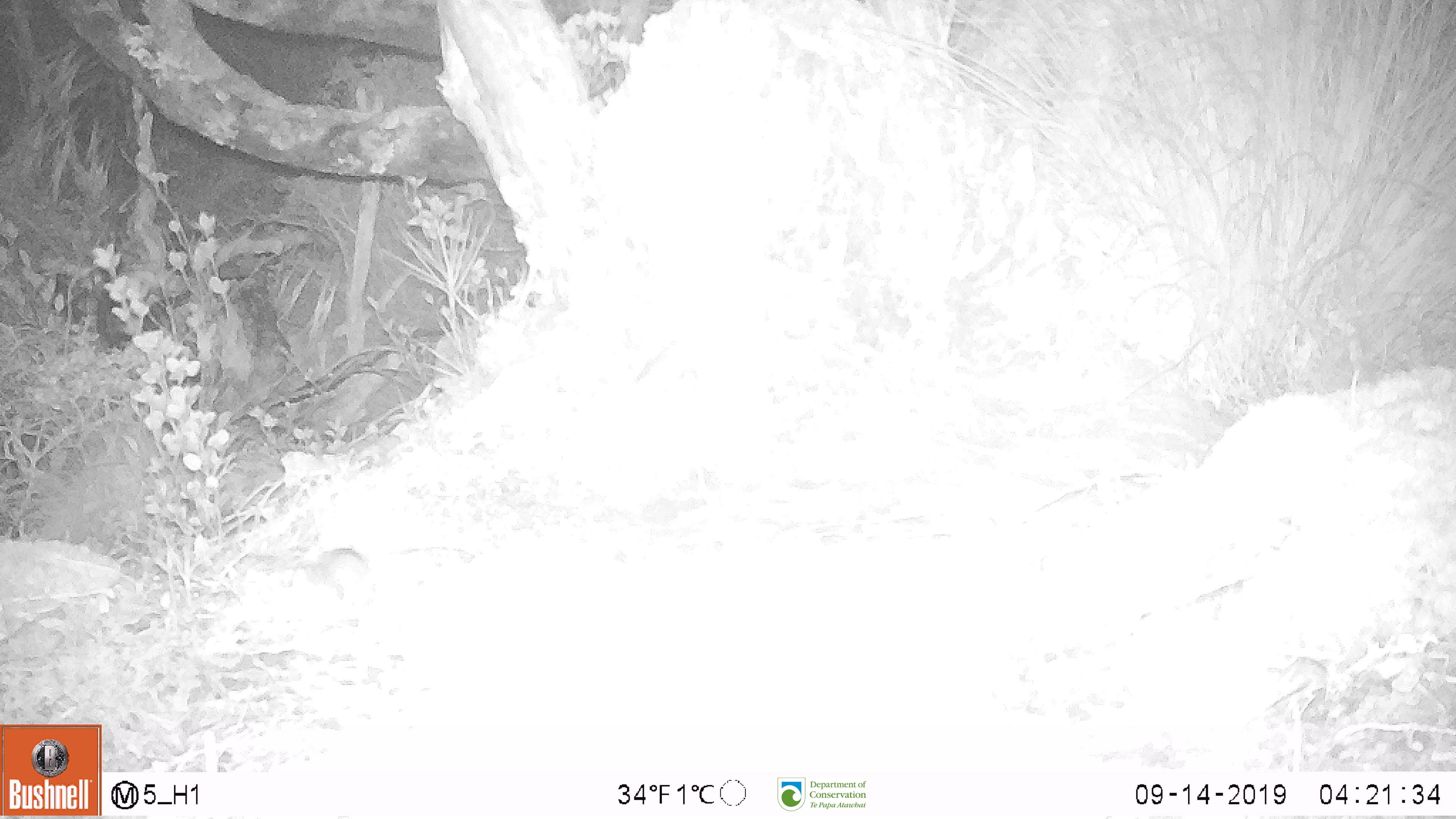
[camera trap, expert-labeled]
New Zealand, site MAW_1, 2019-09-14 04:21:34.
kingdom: Animalia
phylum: Chordata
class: Mammalia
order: Rodentia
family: Muridae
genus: Mus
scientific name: Mus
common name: mouse